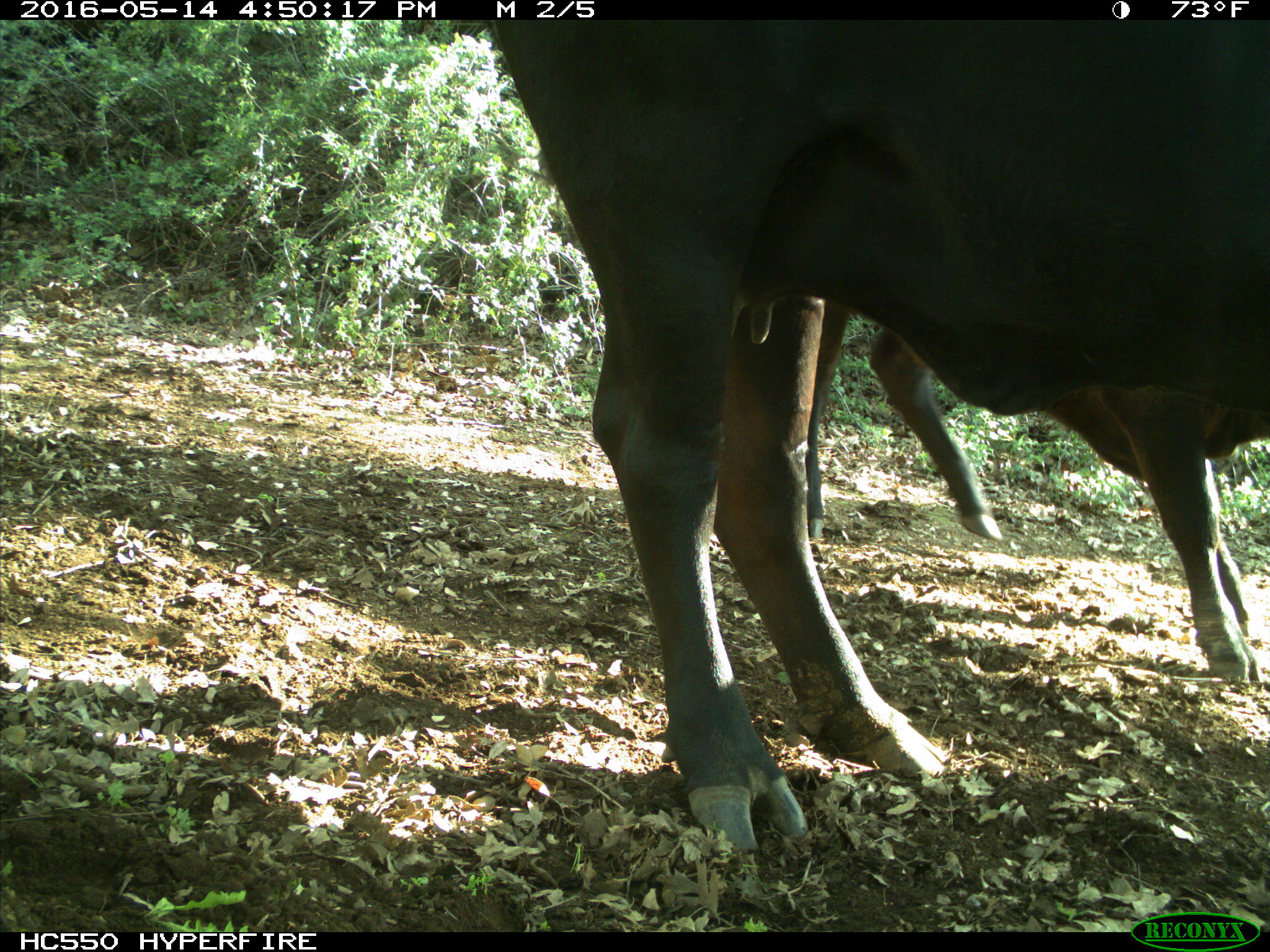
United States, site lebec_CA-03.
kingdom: Animalia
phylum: Chordata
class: Mammalia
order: Artiodactyla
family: Bovidae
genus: Bos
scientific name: Bos taurus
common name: domestic cow